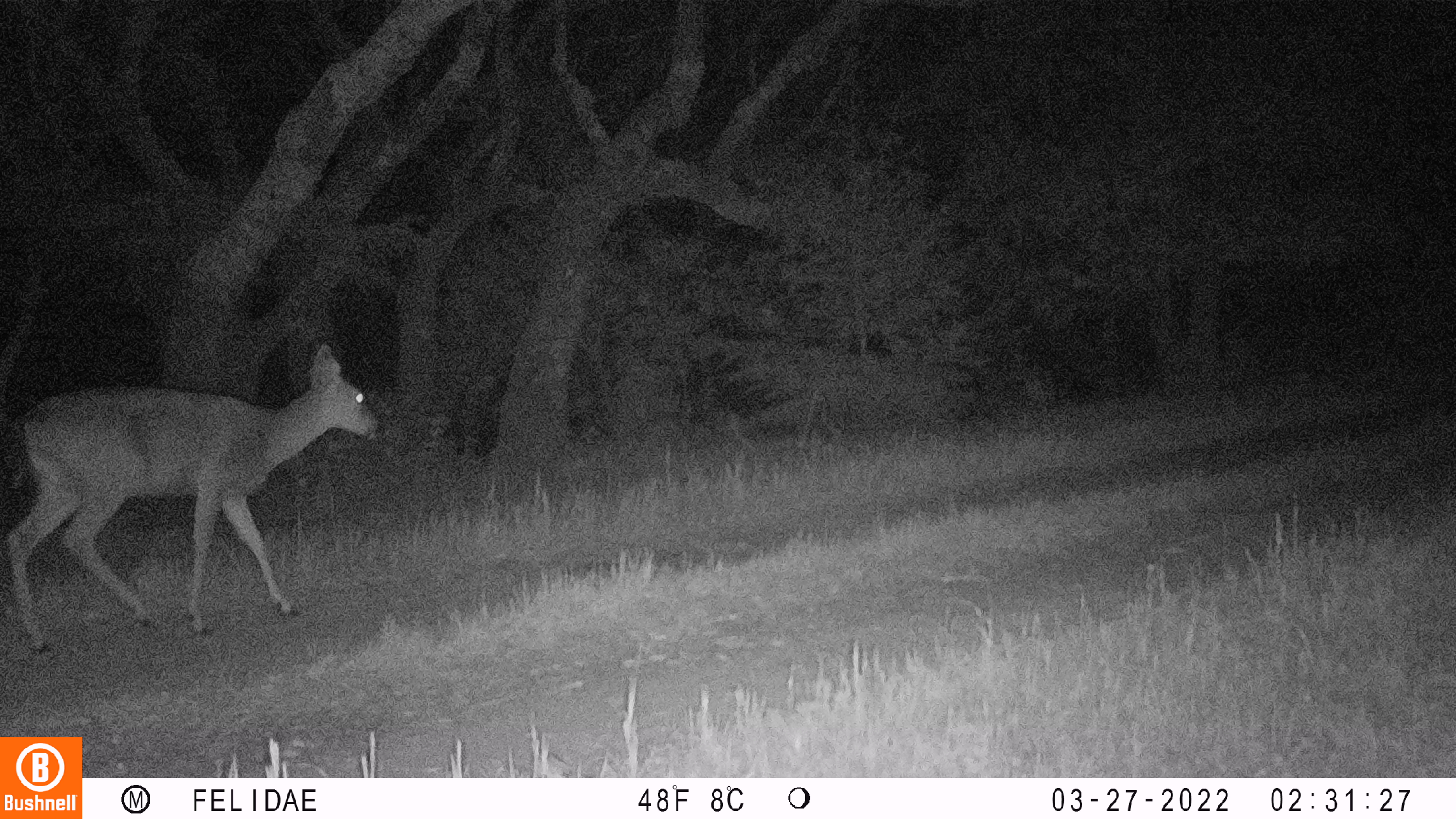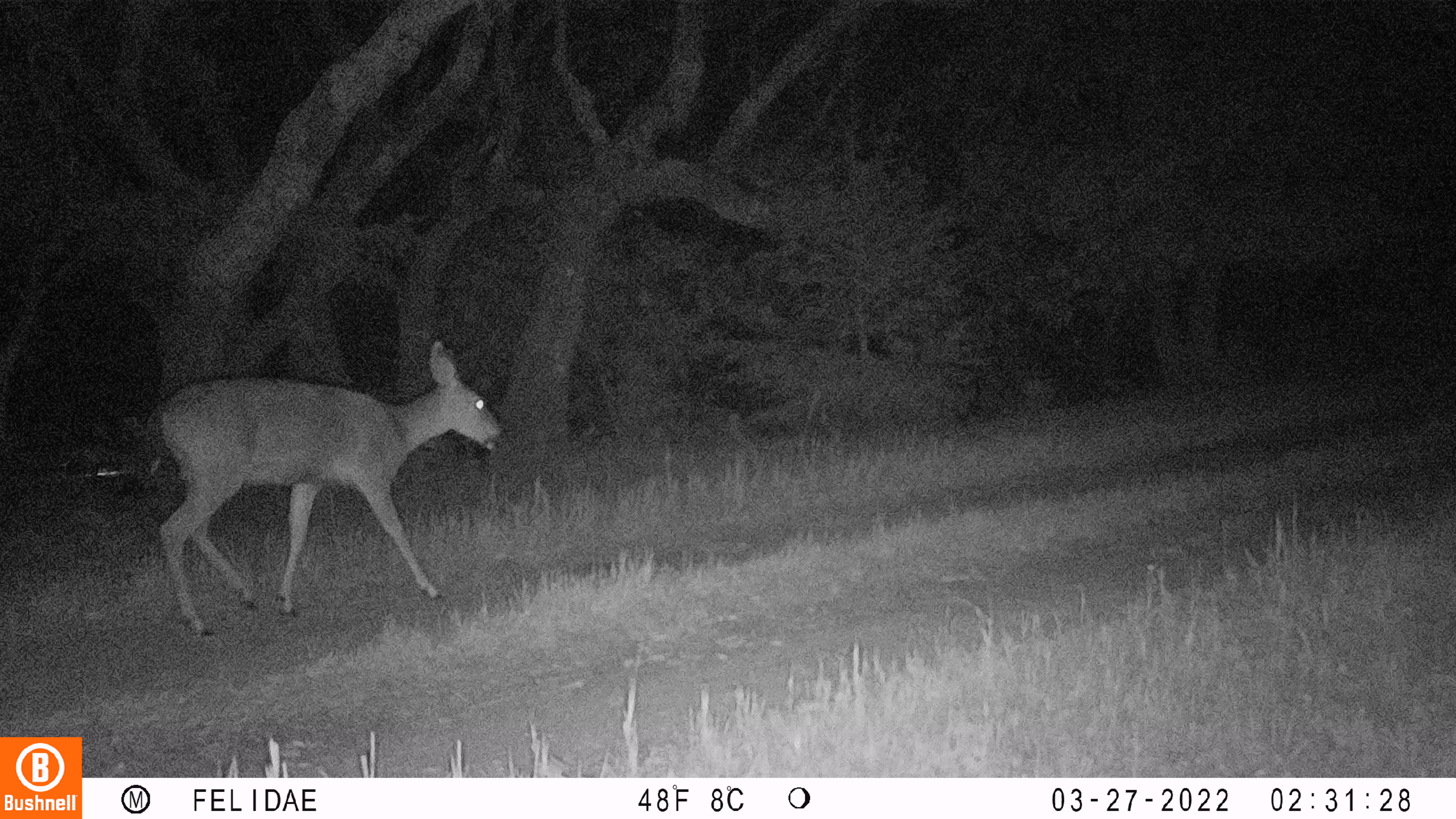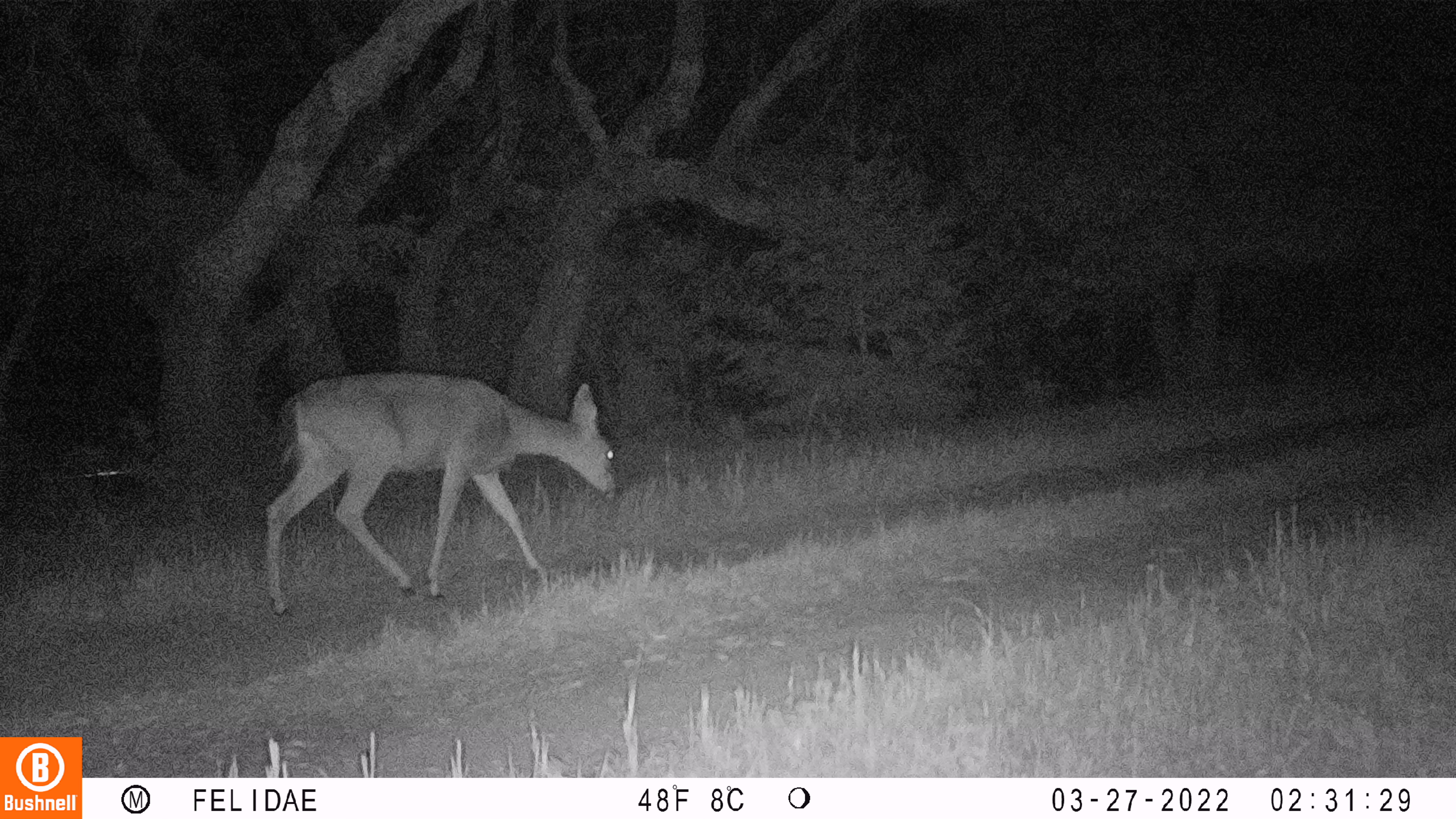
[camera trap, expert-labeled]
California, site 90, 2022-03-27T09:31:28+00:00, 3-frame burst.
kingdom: Animalia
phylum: Chordata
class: Mammalia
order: Artiodactyla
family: Cervidae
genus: Odocoileus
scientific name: Odocoileus hemionus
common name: mule deer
Mule deer (Odocoileus hemionus).